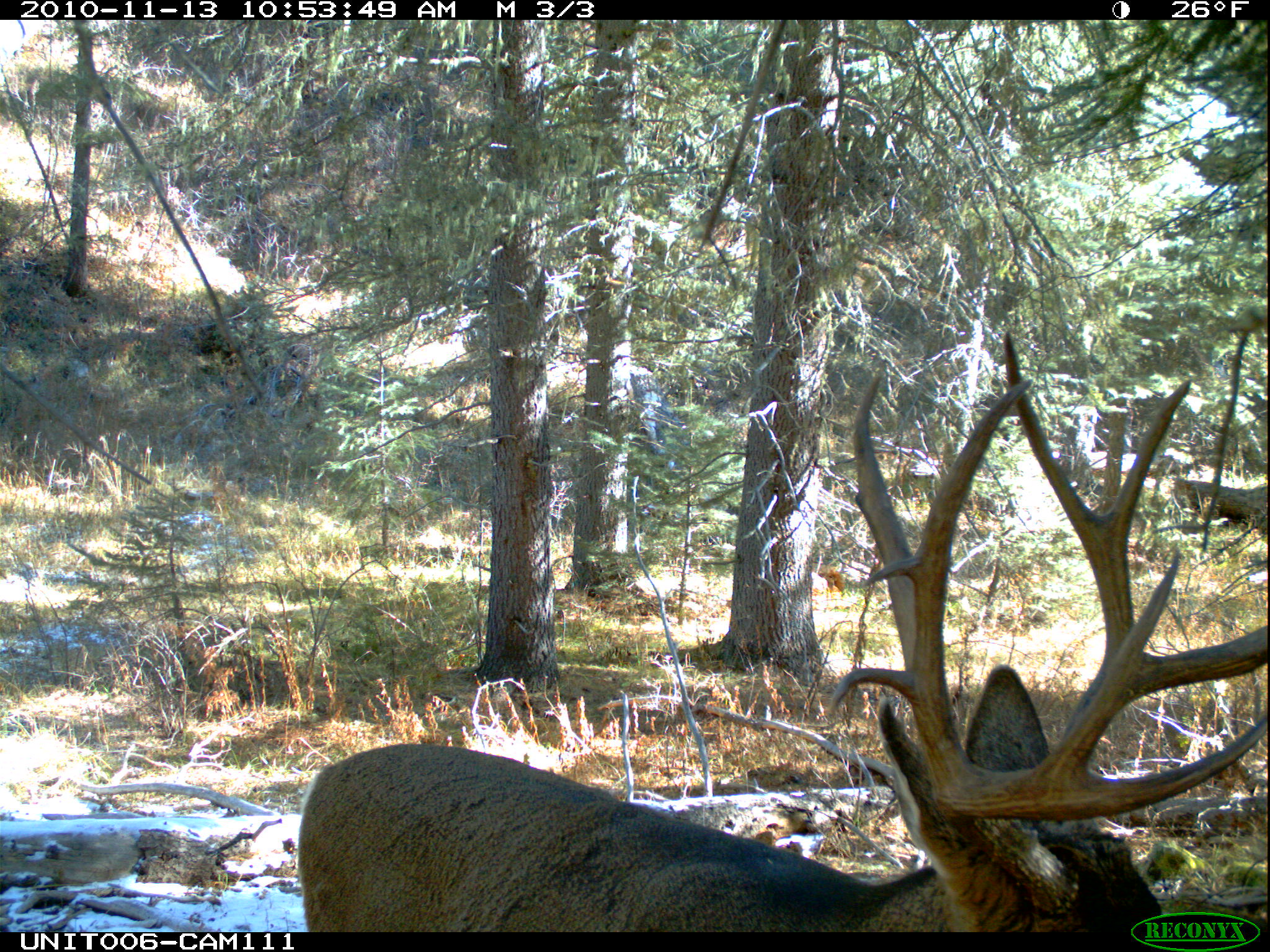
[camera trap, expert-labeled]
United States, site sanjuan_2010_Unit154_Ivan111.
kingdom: Animalia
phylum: Chordata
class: Mammalia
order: Artiodactyla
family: Cervidae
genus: Odocoileus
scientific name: Odocoileus hemionus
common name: mule deer